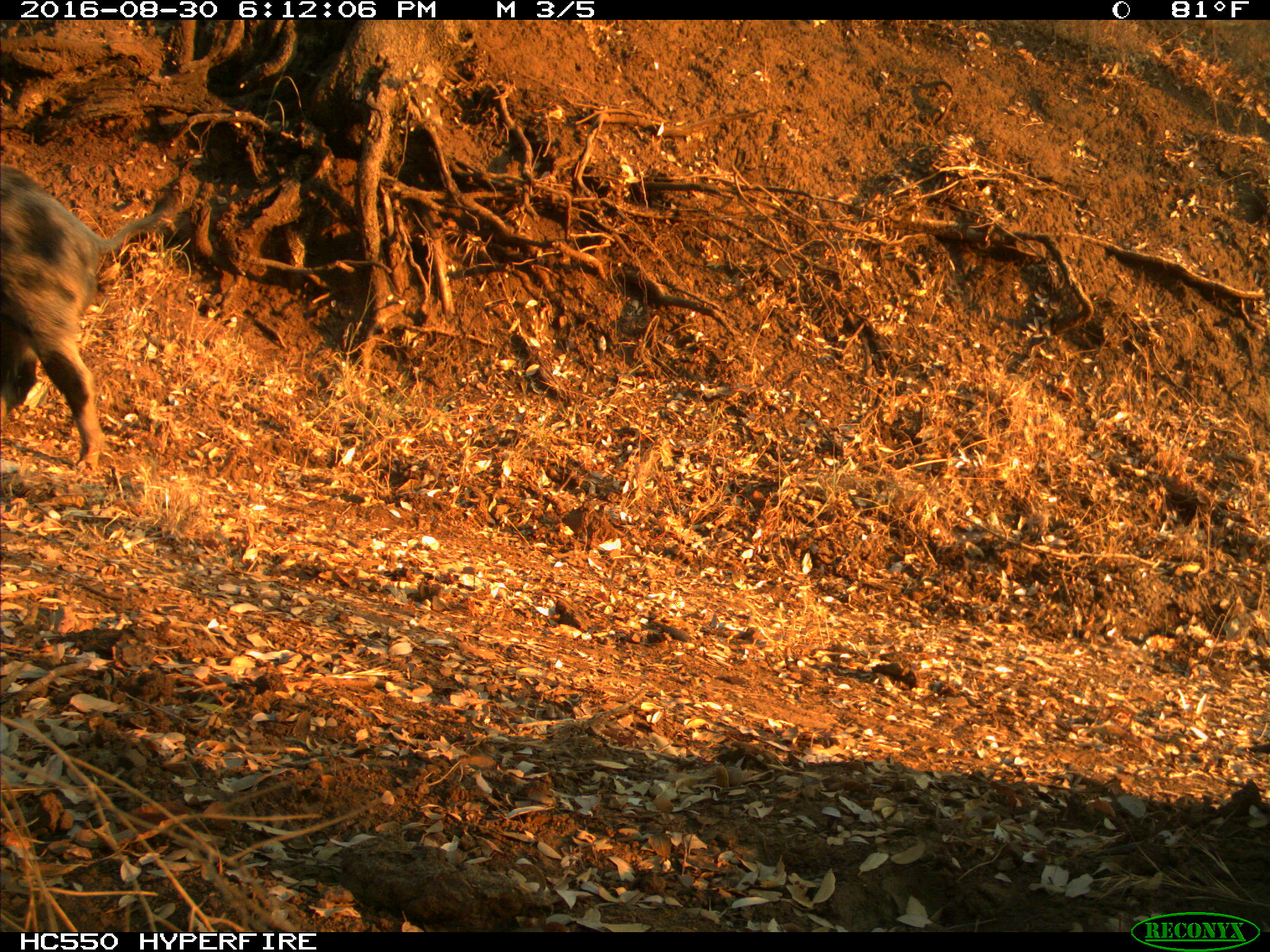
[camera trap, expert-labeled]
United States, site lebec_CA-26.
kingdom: Animalia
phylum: Chordata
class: Mammalia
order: Artiodactyla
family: Suidae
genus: Sus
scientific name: Sus scrofa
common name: wild boar